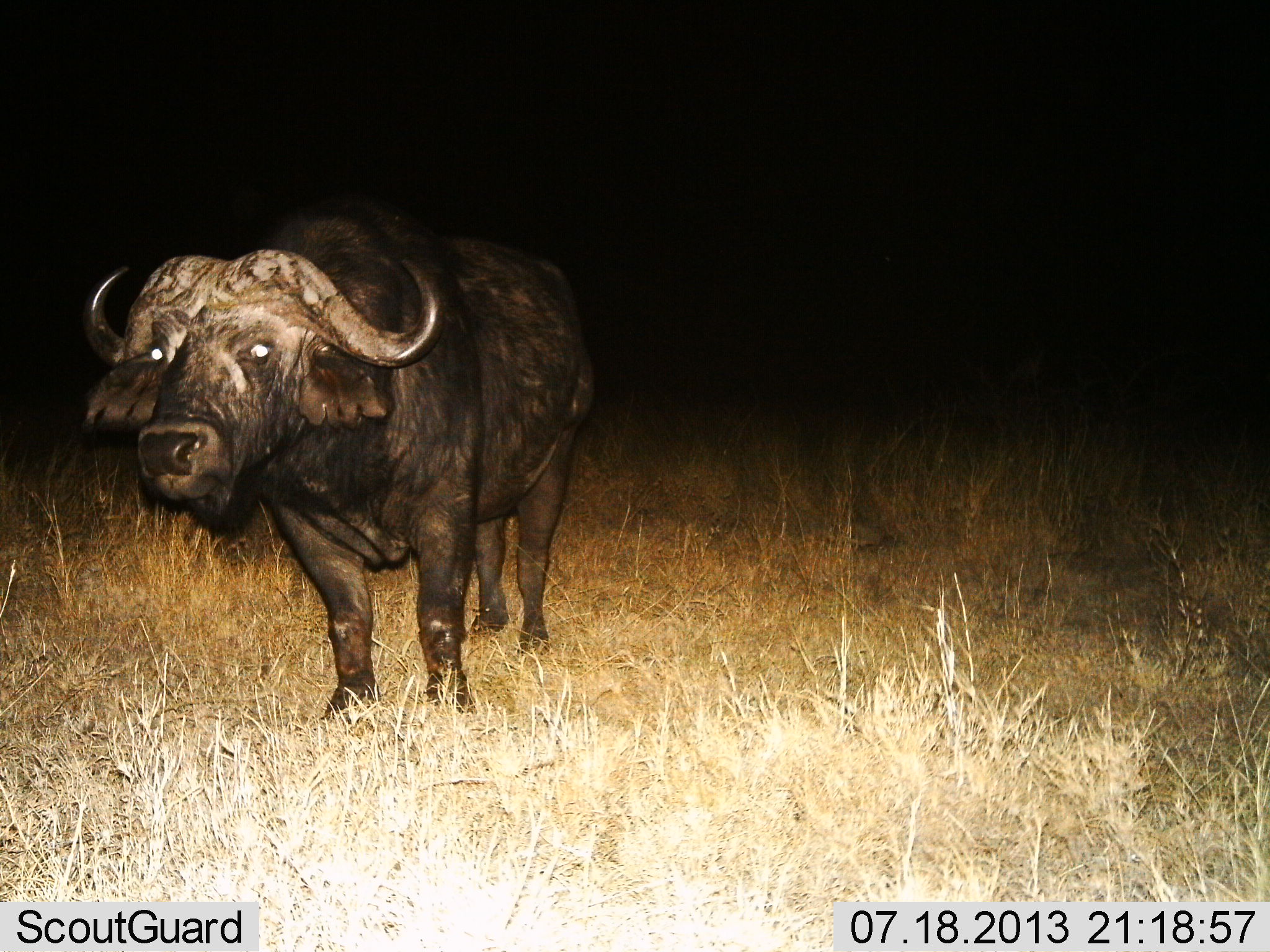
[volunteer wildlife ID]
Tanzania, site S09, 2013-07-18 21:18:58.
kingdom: Animalia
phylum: Chordata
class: Mammalia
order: Artiodactyla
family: Bovidae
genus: Syncerus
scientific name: Syncerus caffer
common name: cape buffalo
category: buffalo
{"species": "buffalo (cape buffalo) (Syncerus caffer)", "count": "1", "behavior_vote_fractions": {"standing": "93%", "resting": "0%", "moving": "10%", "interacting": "3%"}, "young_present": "0%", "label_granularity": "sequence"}